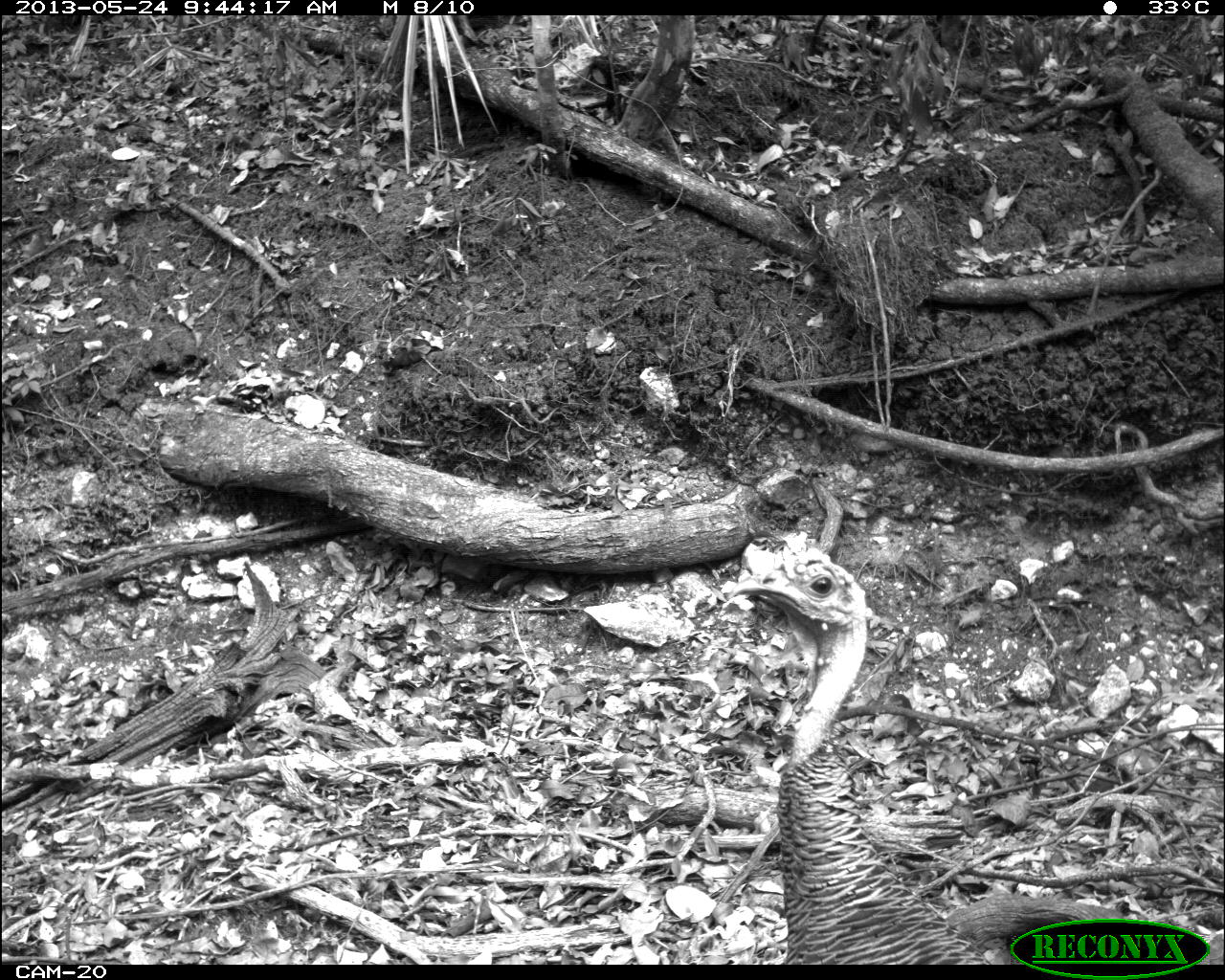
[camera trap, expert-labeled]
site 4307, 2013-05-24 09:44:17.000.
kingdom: Animalia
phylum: Chordata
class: Aves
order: Galliformes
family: Phasianidae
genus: Meleagris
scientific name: Meleagris ocellata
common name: ocellated turkey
Meleagris ocellata (ocellated turkey), count 1, sex female.